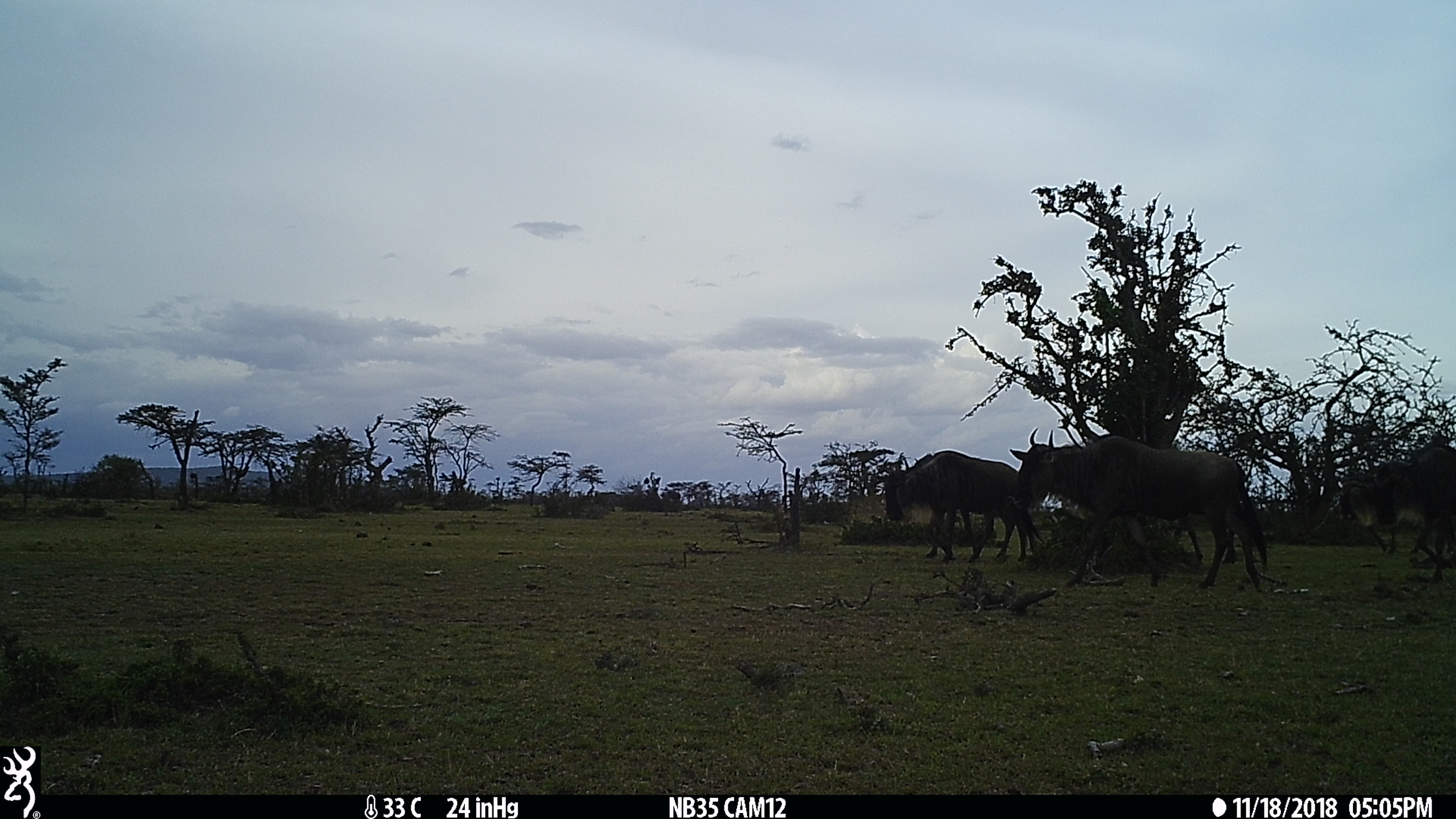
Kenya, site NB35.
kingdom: Animalia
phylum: Chordata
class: Mammalia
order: Artiodactyla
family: Bovidae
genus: Connochaetes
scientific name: Connochaetes taurinus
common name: blue wildebeest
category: wildebeest